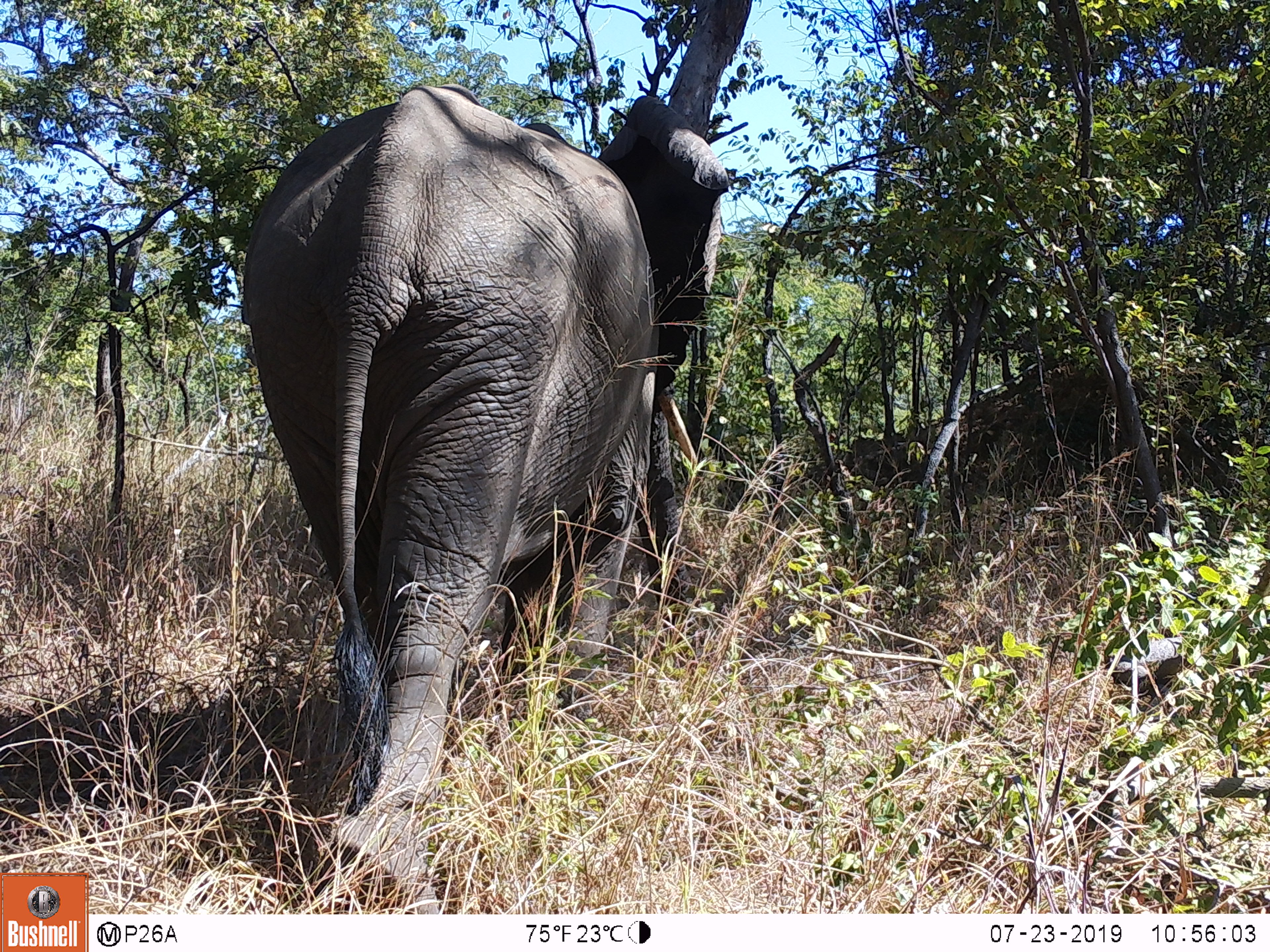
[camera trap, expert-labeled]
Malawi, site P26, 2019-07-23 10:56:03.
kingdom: Animalia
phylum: Chordata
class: Mammalia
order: Proboscidea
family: Elephantidae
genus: Loxodonta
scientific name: Loxodonta africana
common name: african savanna elephant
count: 1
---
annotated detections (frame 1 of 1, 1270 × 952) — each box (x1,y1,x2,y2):
african savanna elephant: (245,73,738,910)